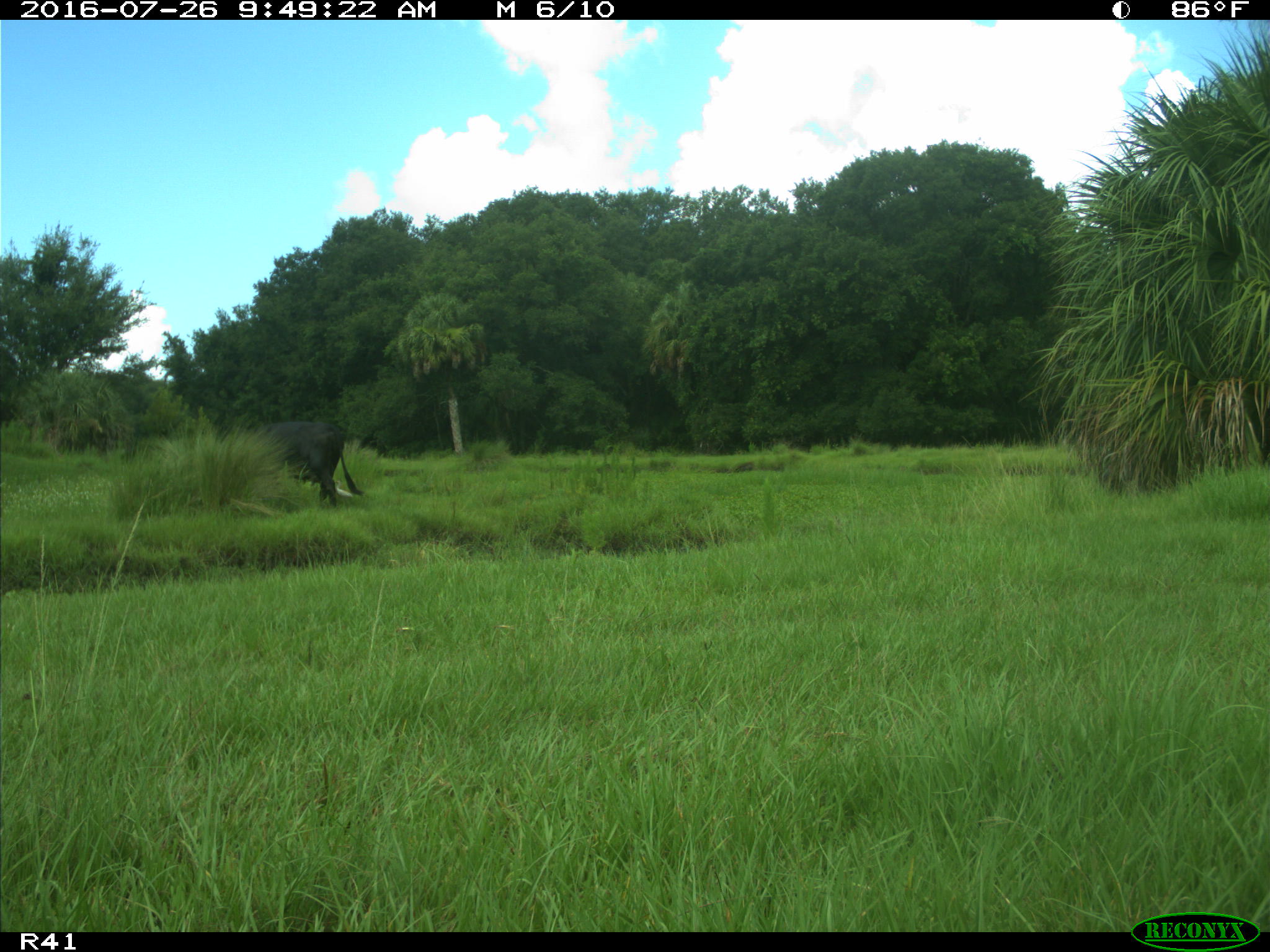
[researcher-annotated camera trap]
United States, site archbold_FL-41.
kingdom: Animalia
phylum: Chordata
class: Mammalia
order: Artiodactyla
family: Bovidae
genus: Bos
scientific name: Bos taurus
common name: domestic cow